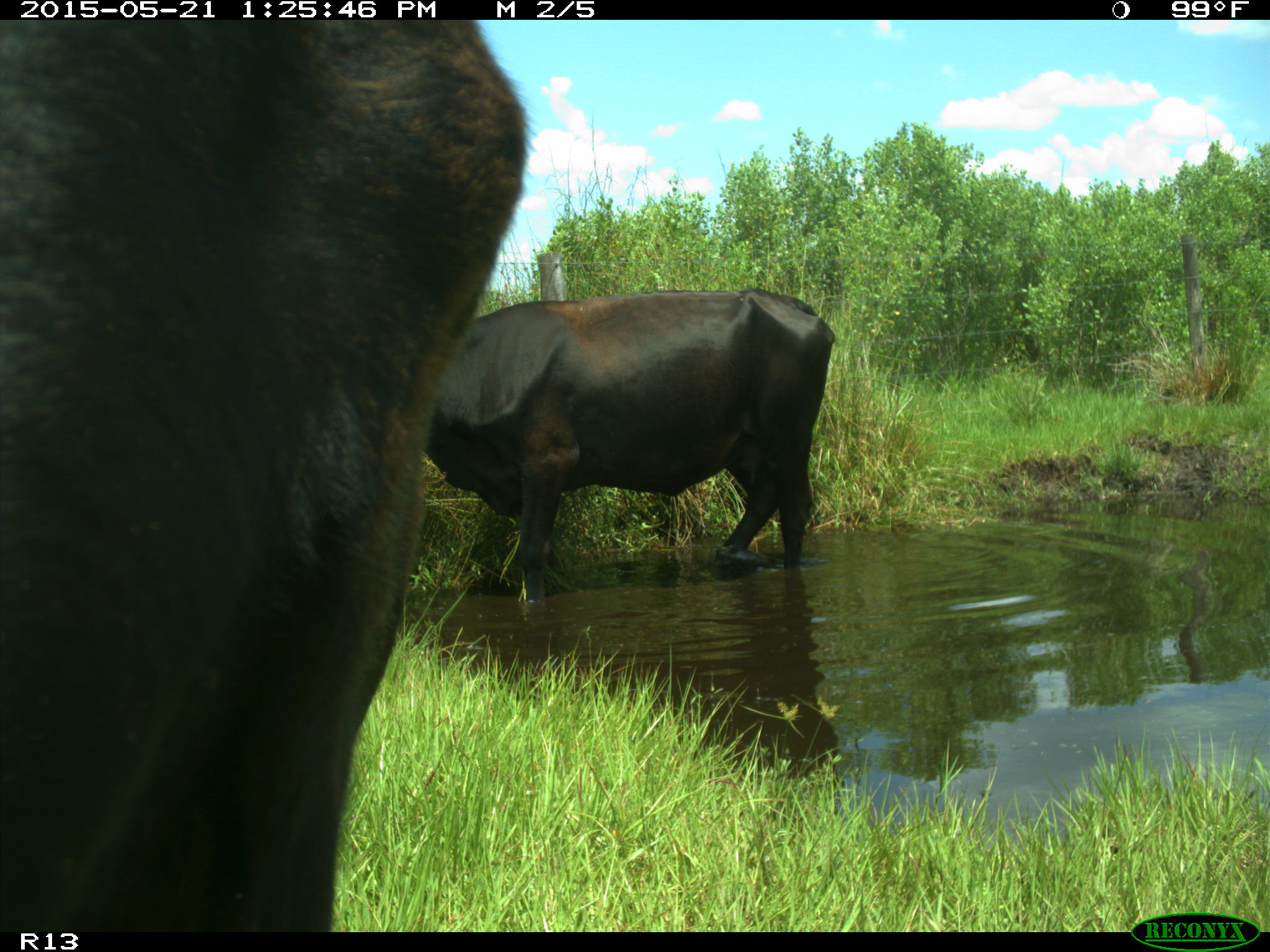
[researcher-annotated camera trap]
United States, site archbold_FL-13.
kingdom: Animalia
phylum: Chordata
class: Mammalia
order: Artiodactyla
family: Bovidae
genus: Bos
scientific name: Bos taurus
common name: domestic cow